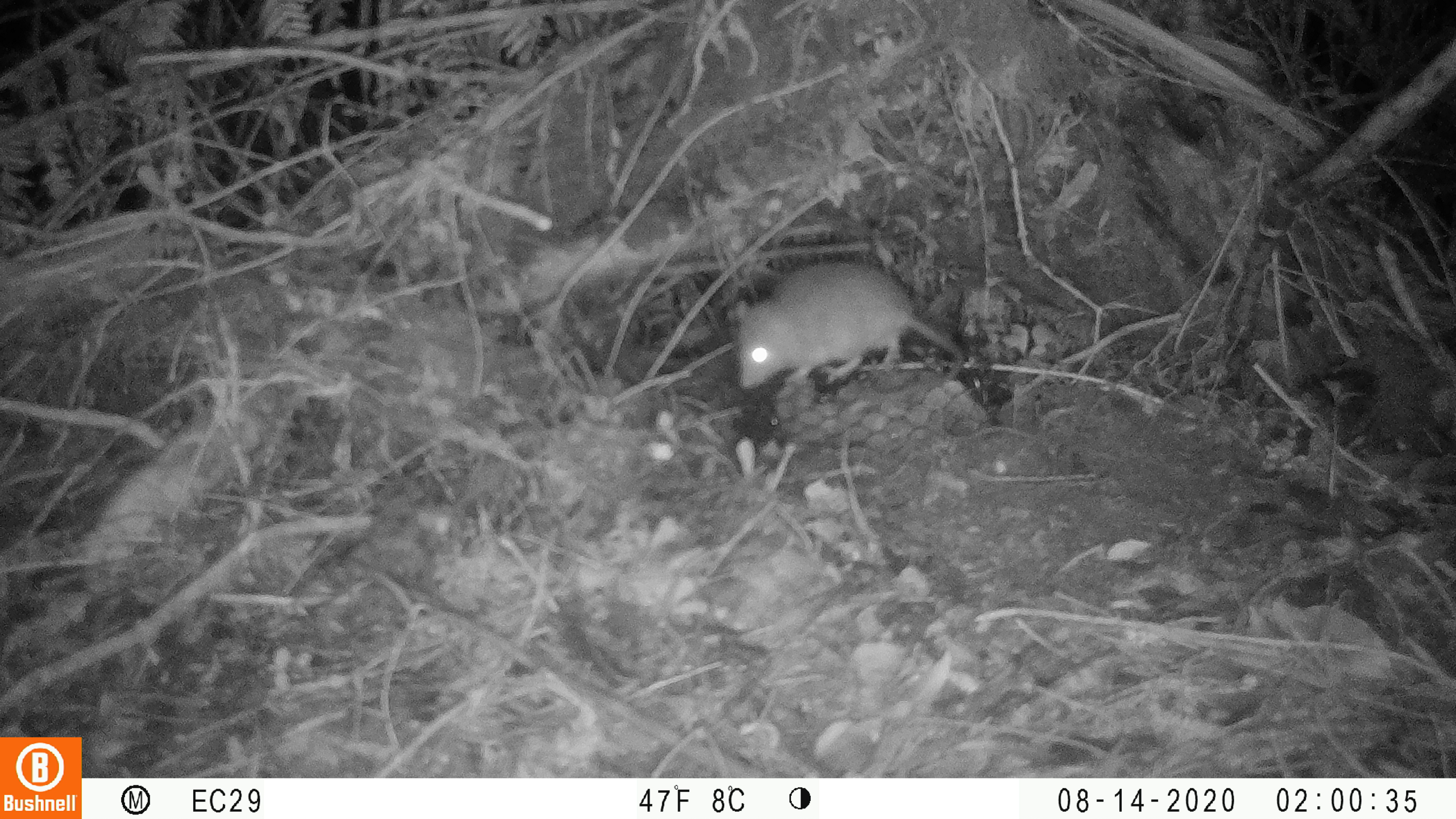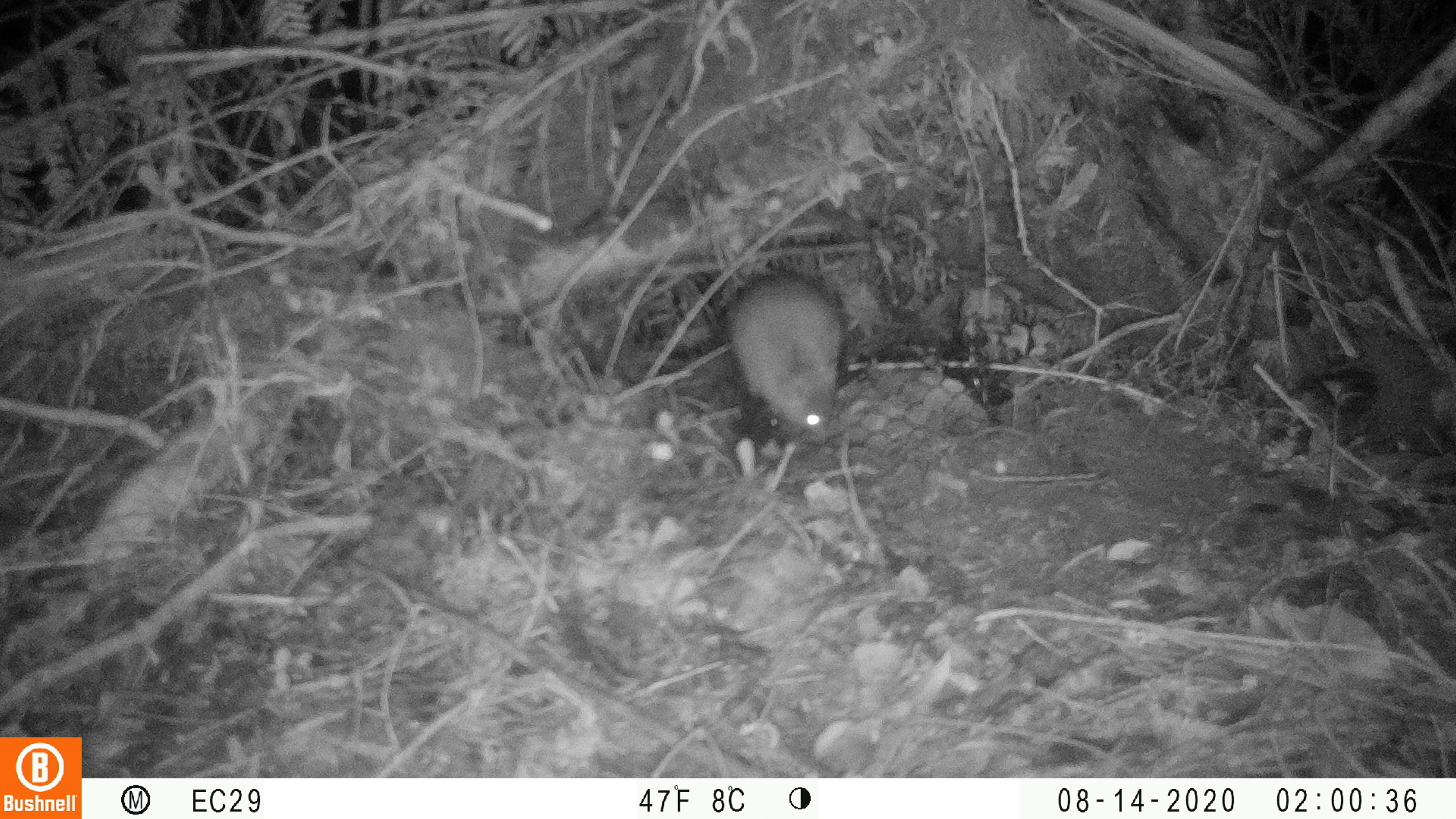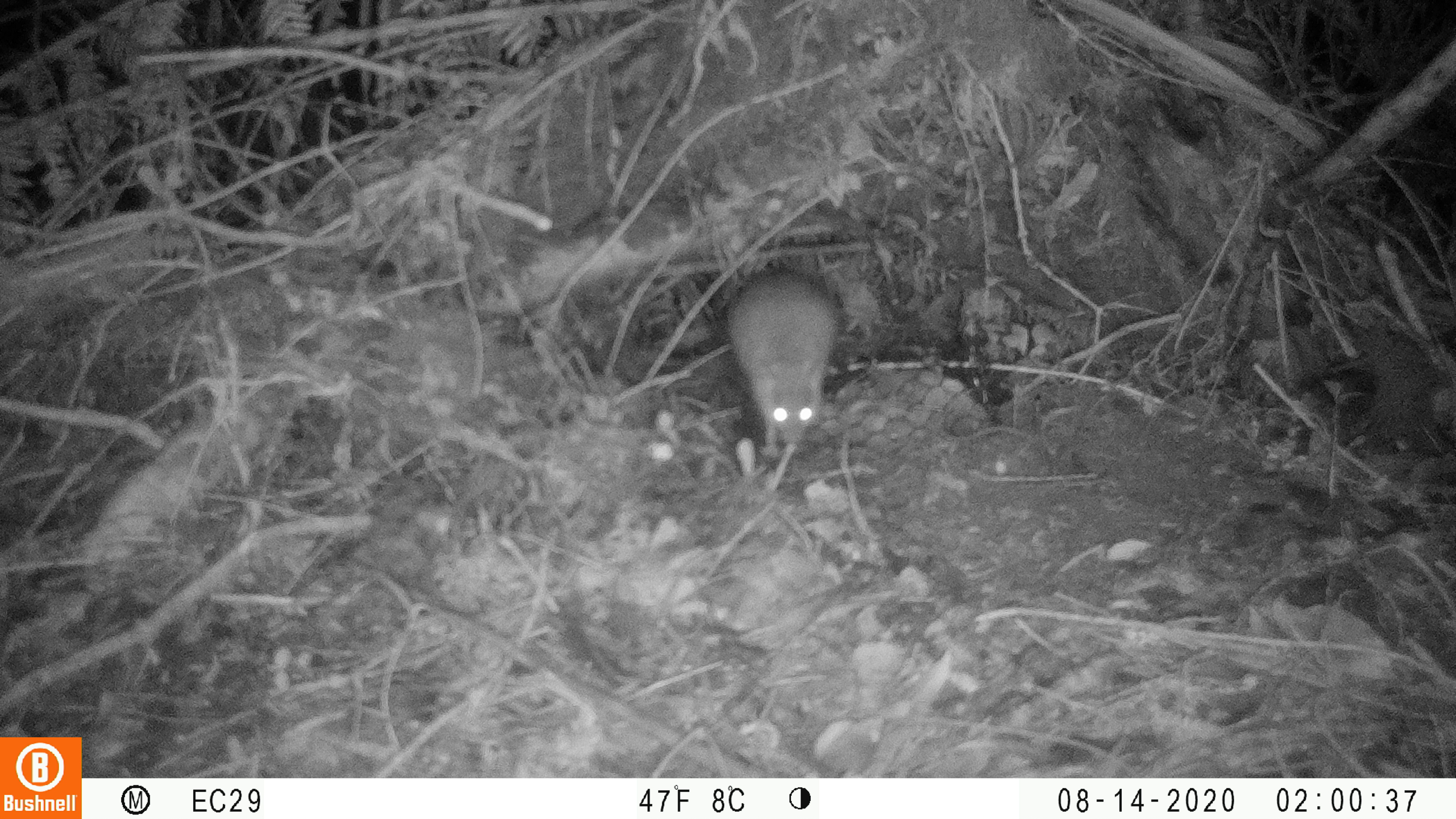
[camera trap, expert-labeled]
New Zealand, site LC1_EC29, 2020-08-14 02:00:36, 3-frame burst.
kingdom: Animalia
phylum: Chordata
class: Mammalia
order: Rodentia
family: Muridae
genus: Rattus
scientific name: Rattus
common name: rat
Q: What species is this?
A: Rat (Rattus).